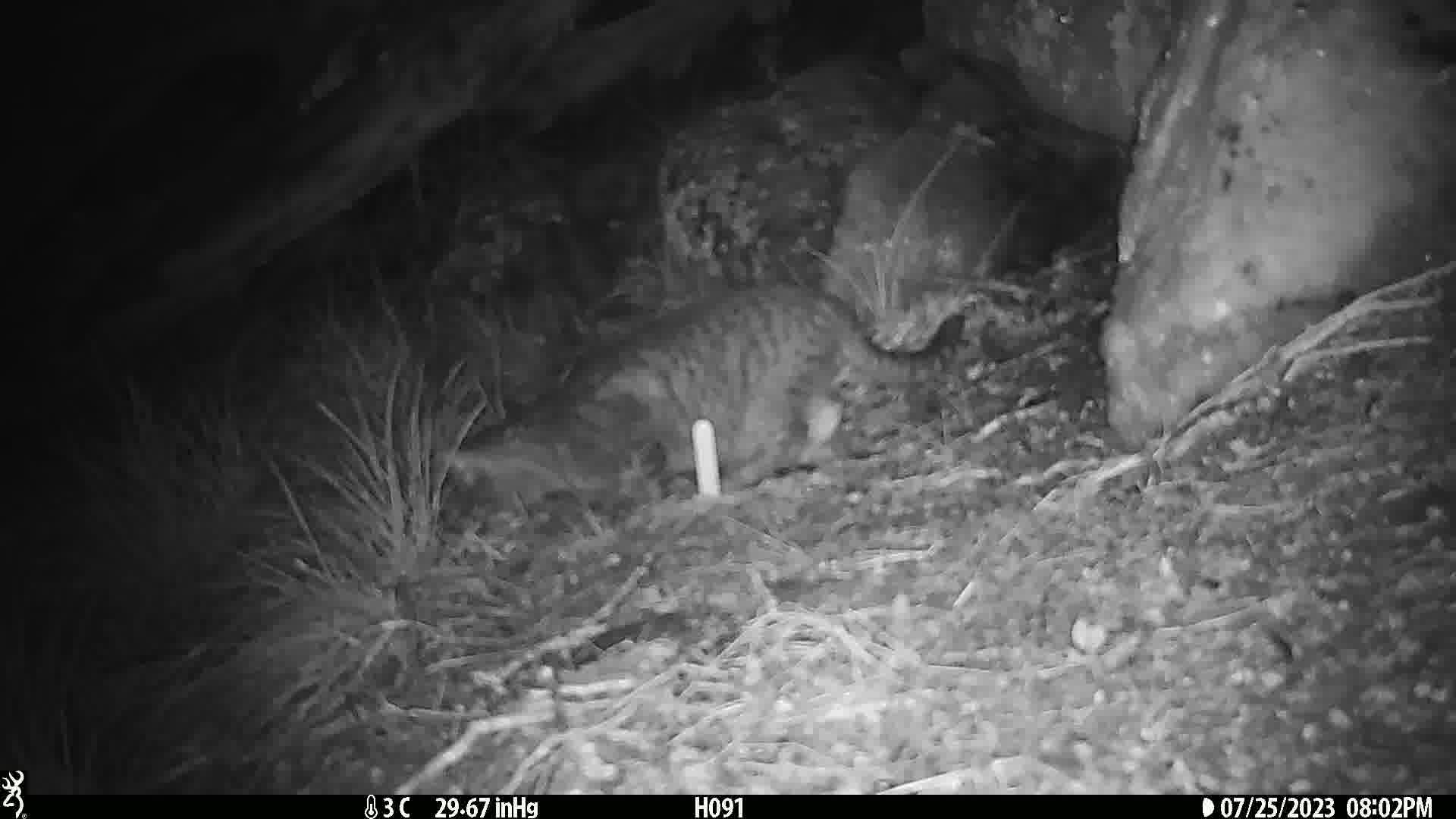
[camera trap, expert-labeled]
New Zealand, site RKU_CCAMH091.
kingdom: Animalia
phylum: Chordata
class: Mammalia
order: Carnivora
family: Felidae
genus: Felis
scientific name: Felis catus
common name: domestic cat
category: cat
Cat (domestic cat) (Felis catus).